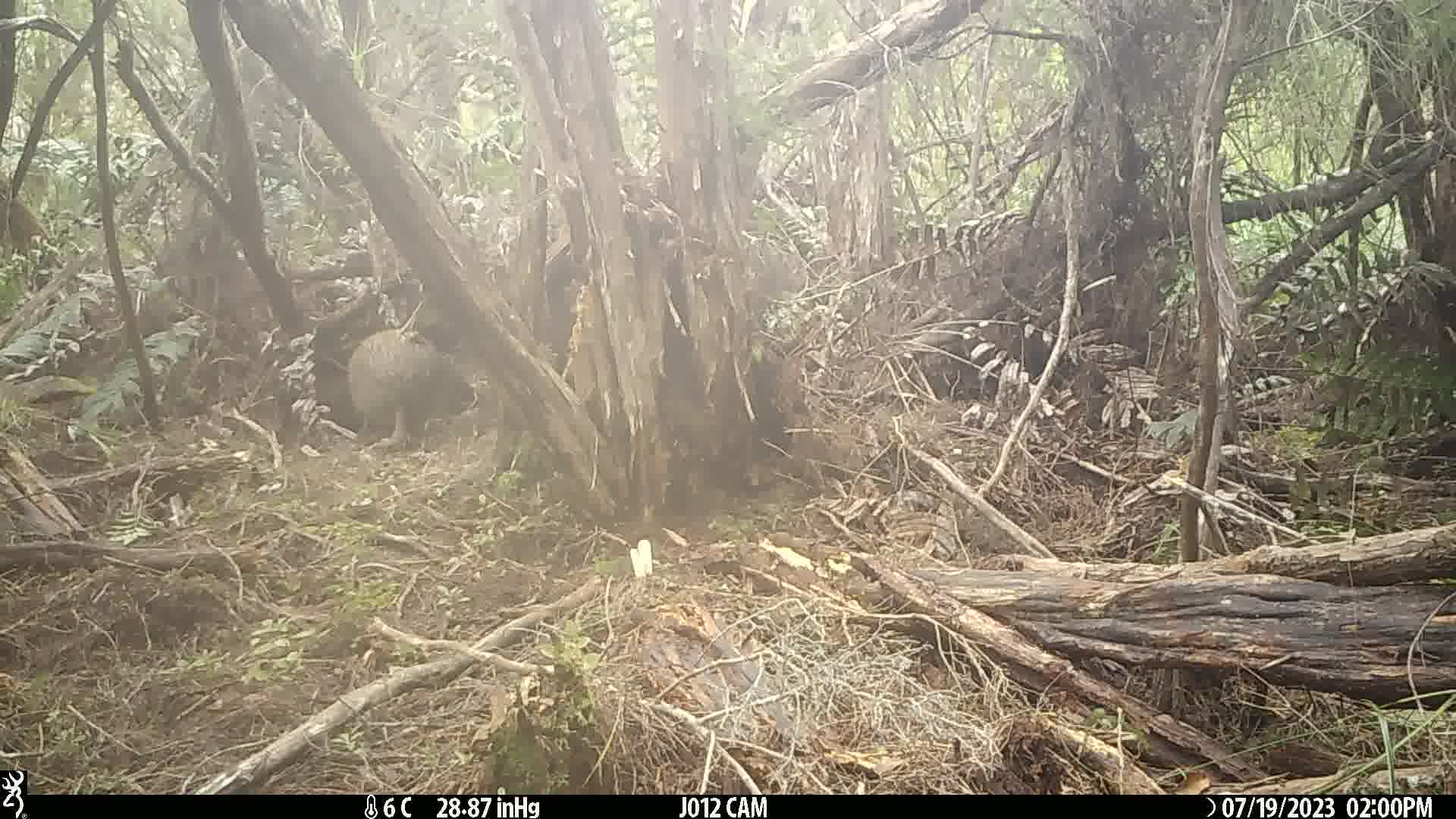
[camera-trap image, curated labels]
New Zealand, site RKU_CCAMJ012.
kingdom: Animalia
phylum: Chordata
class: Aves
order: Apterygiformes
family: Apterygidae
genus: Apteryx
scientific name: Apteryx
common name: kiwi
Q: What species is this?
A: Kiwi (Apteryx).